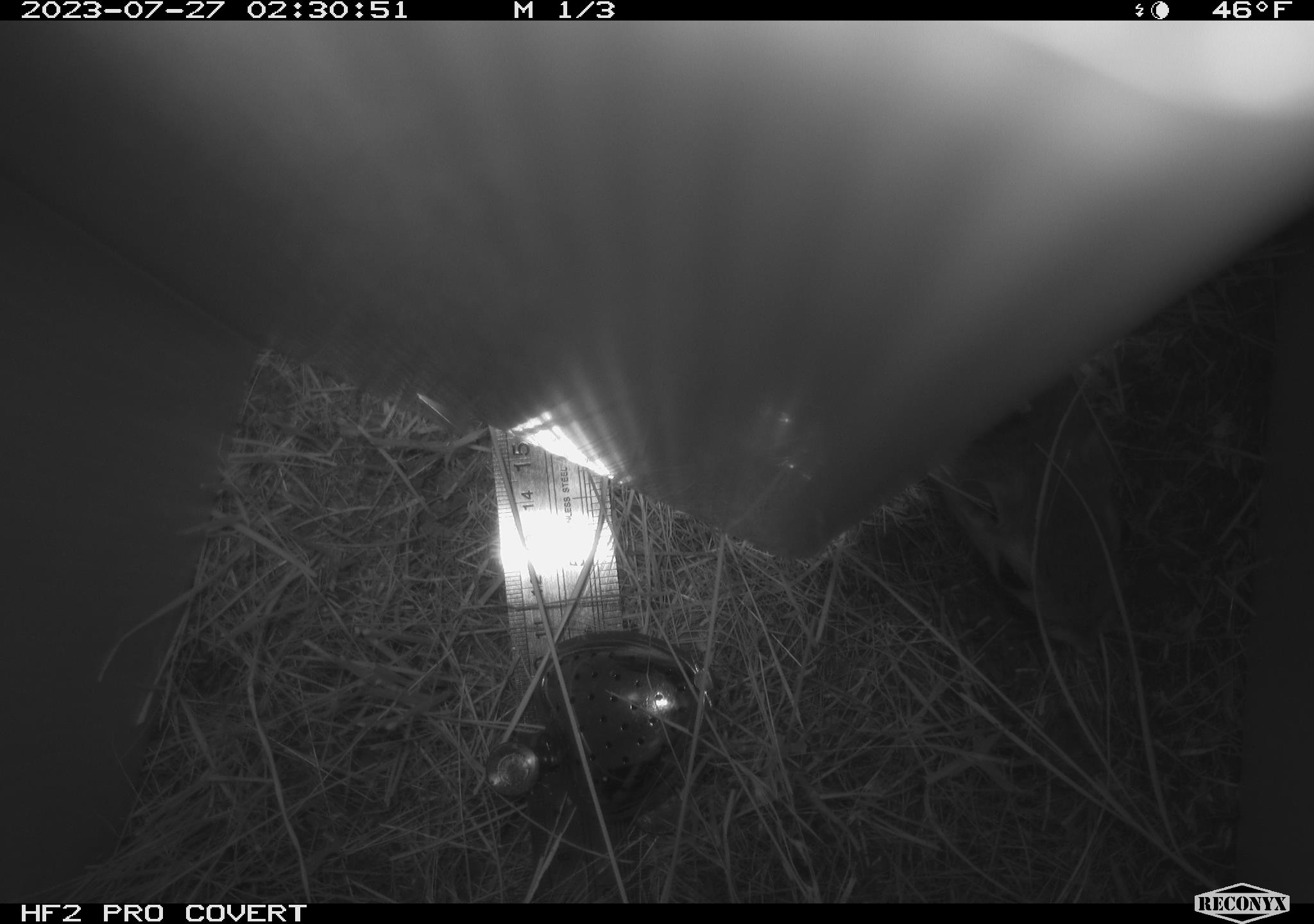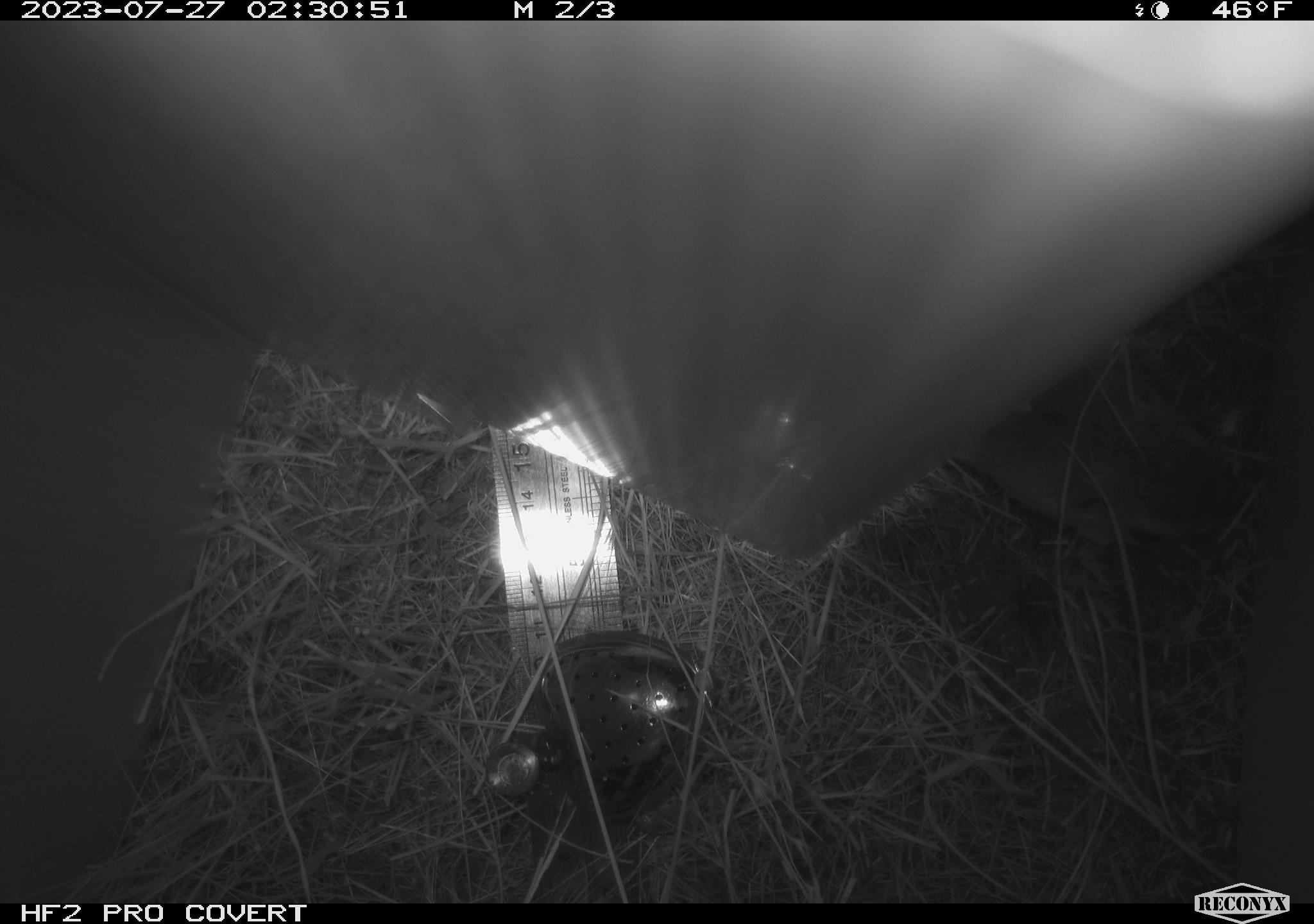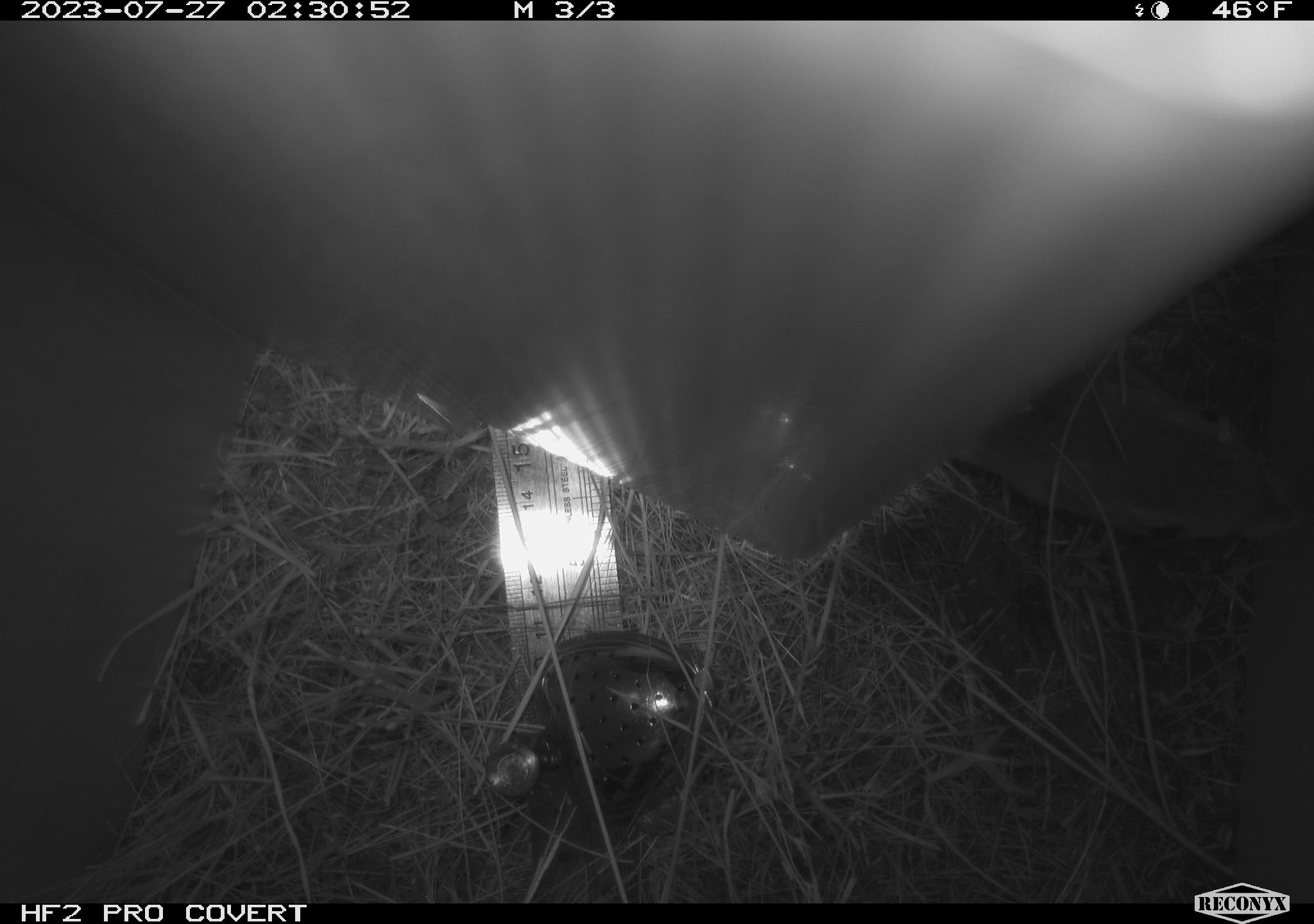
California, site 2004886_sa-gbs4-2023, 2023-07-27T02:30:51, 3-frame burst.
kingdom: Animalia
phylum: Chordata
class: Mammalia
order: Rodentia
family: Heteromyidae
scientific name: Heteromyidae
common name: kangaroo rats and pocket mice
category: heteromyidae family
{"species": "heteromyidae family (kangaroo rats and pocket mice) (Heteromyidae)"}